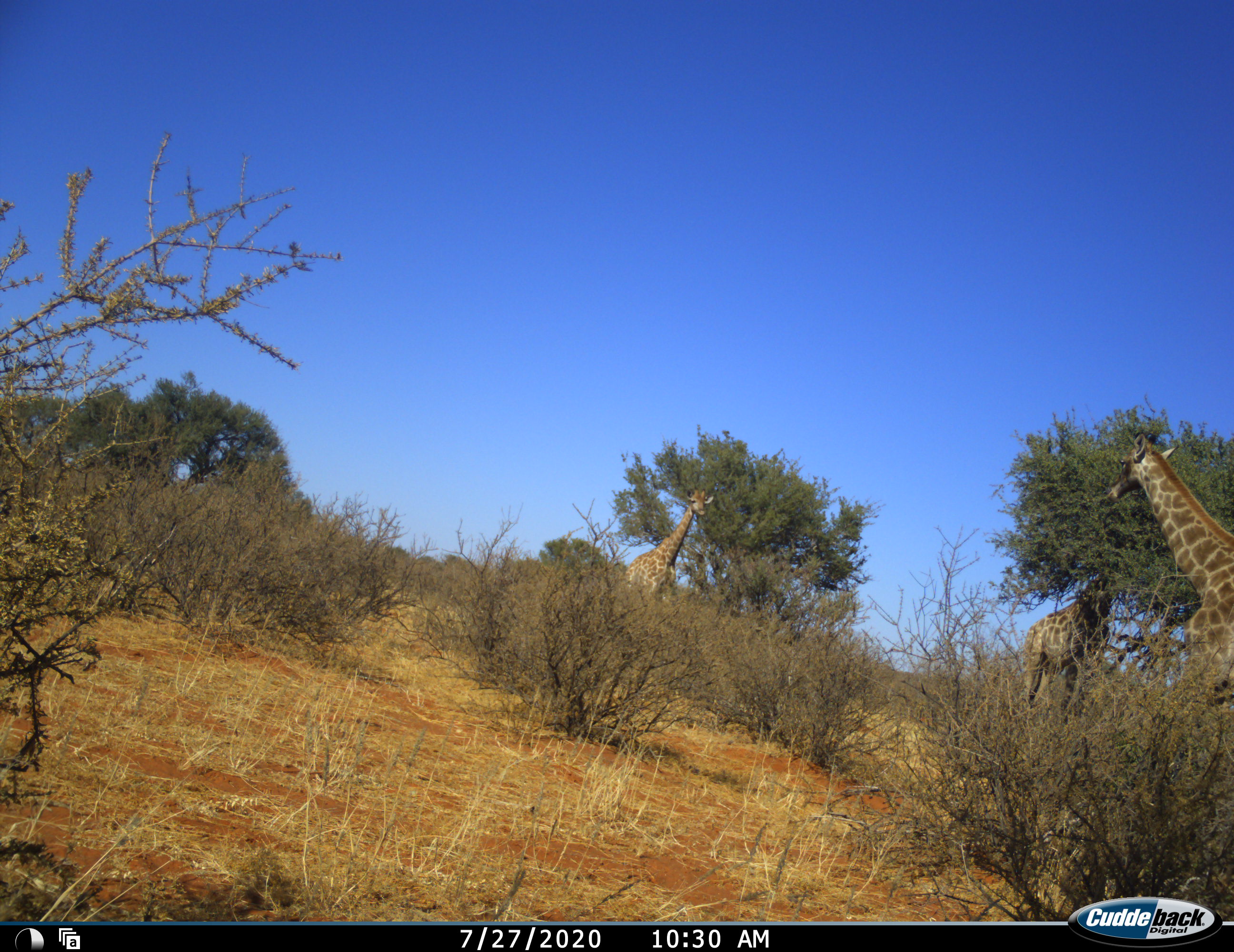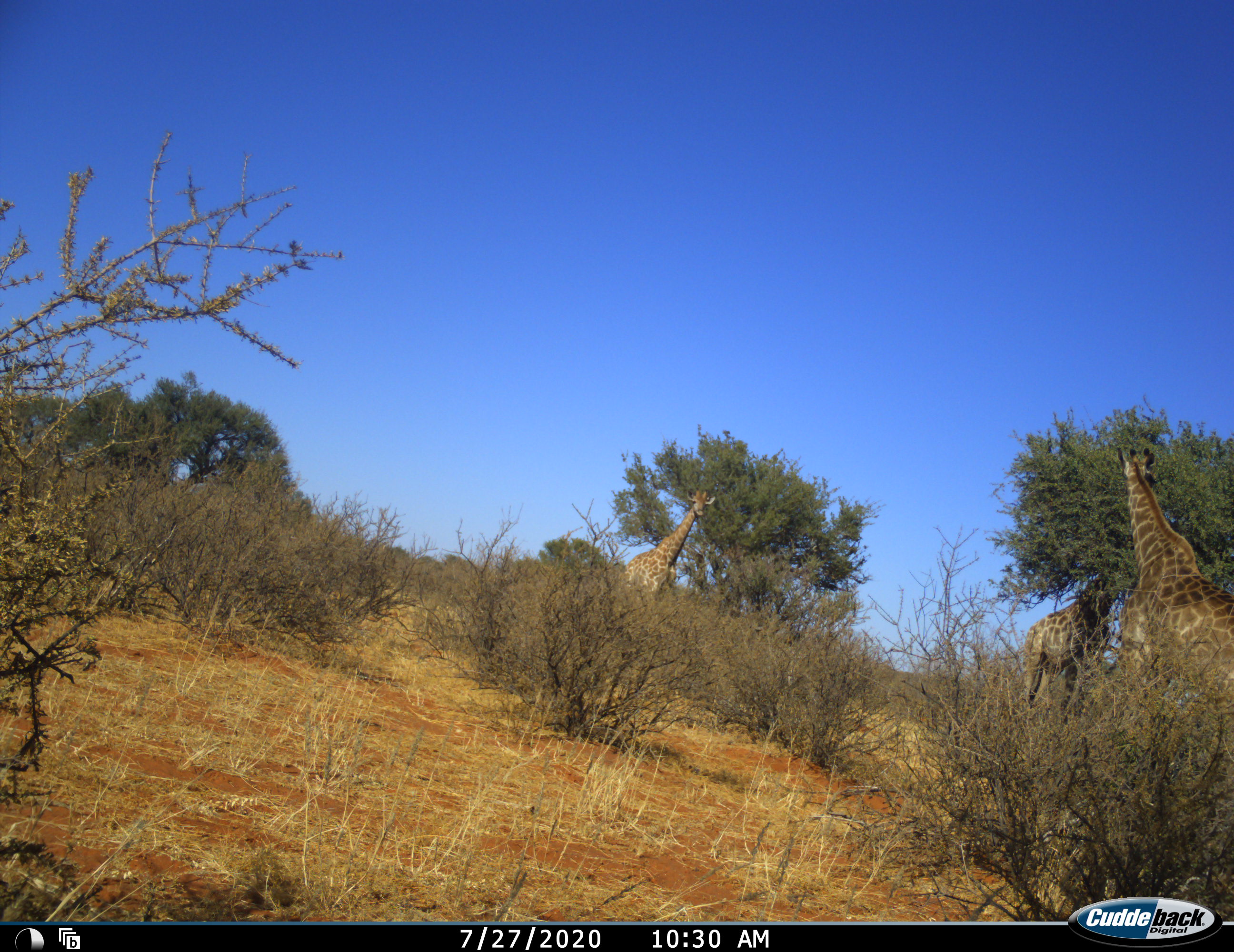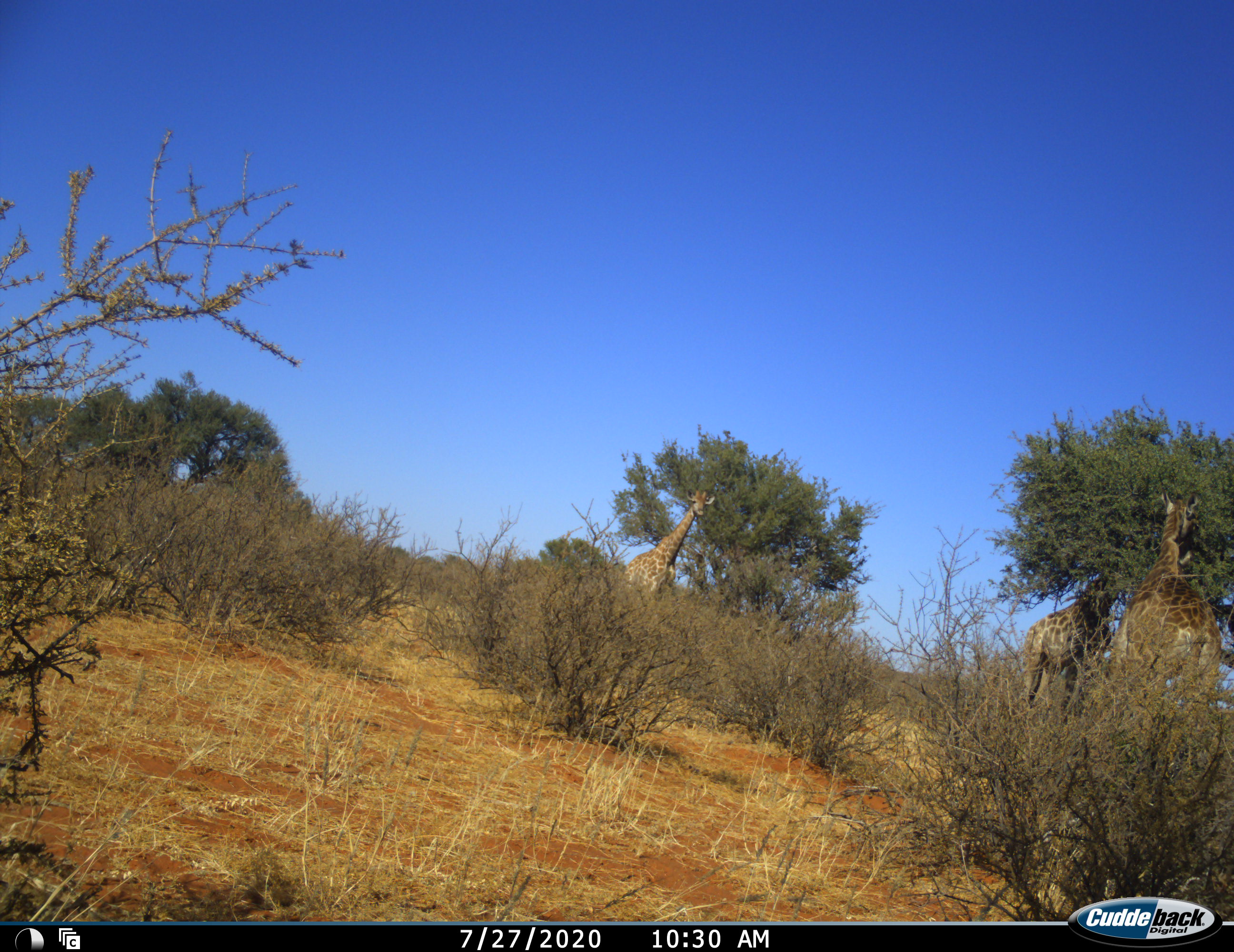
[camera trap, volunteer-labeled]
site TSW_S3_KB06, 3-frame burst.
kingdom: Animalia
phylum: Chordata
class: Mammalia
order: Artiodactyla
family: Giraffidae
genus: Giraffa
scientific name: Giraffa camelopardalis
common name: giraffe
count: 3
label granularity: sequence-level